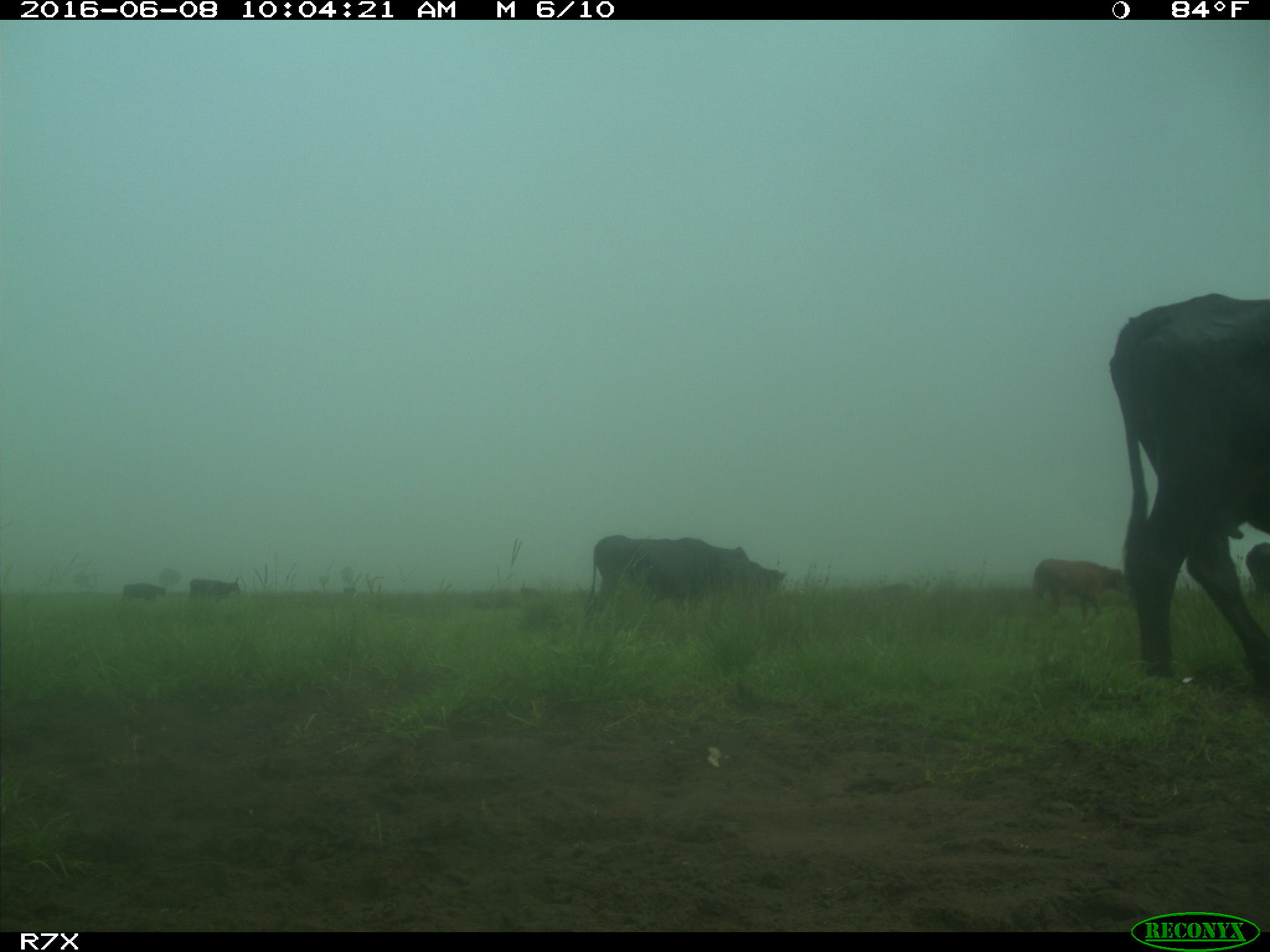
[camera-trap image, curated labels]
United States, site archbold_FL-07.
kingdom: Animalia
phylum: Chordata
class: Mammalia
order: Artiodactyla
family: Bovidae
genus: Bos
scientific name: Bos taurus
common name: domestic cow